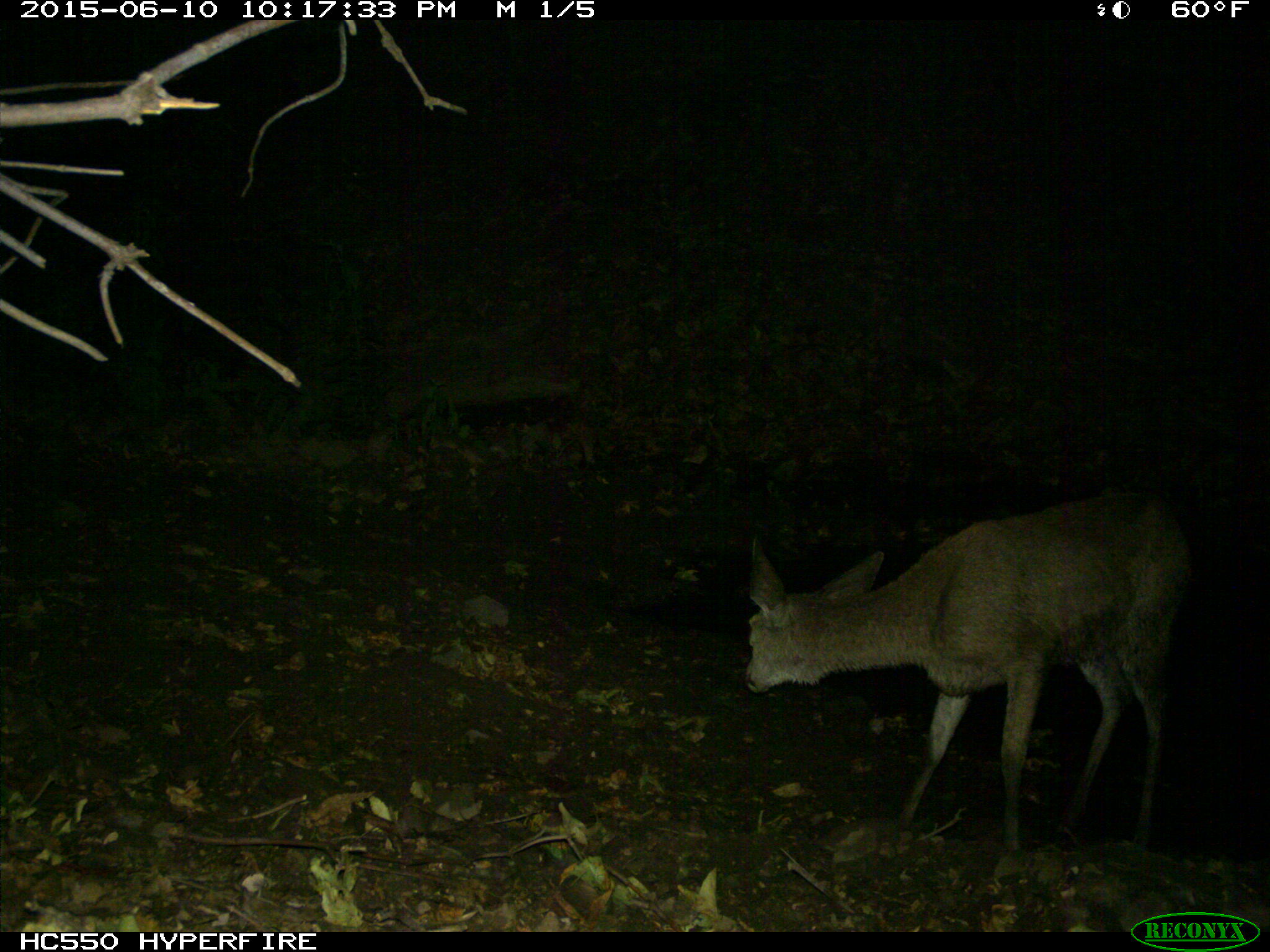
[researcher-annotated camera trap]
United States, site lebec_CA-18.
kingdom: Animalia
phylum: Chordata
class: Mammalia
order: Artiodactyla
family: Cervidae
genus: Odocoileus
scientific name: Odocoileus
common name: deer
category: unidentified deer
Unidentified deer (deer) (Odocoileus).